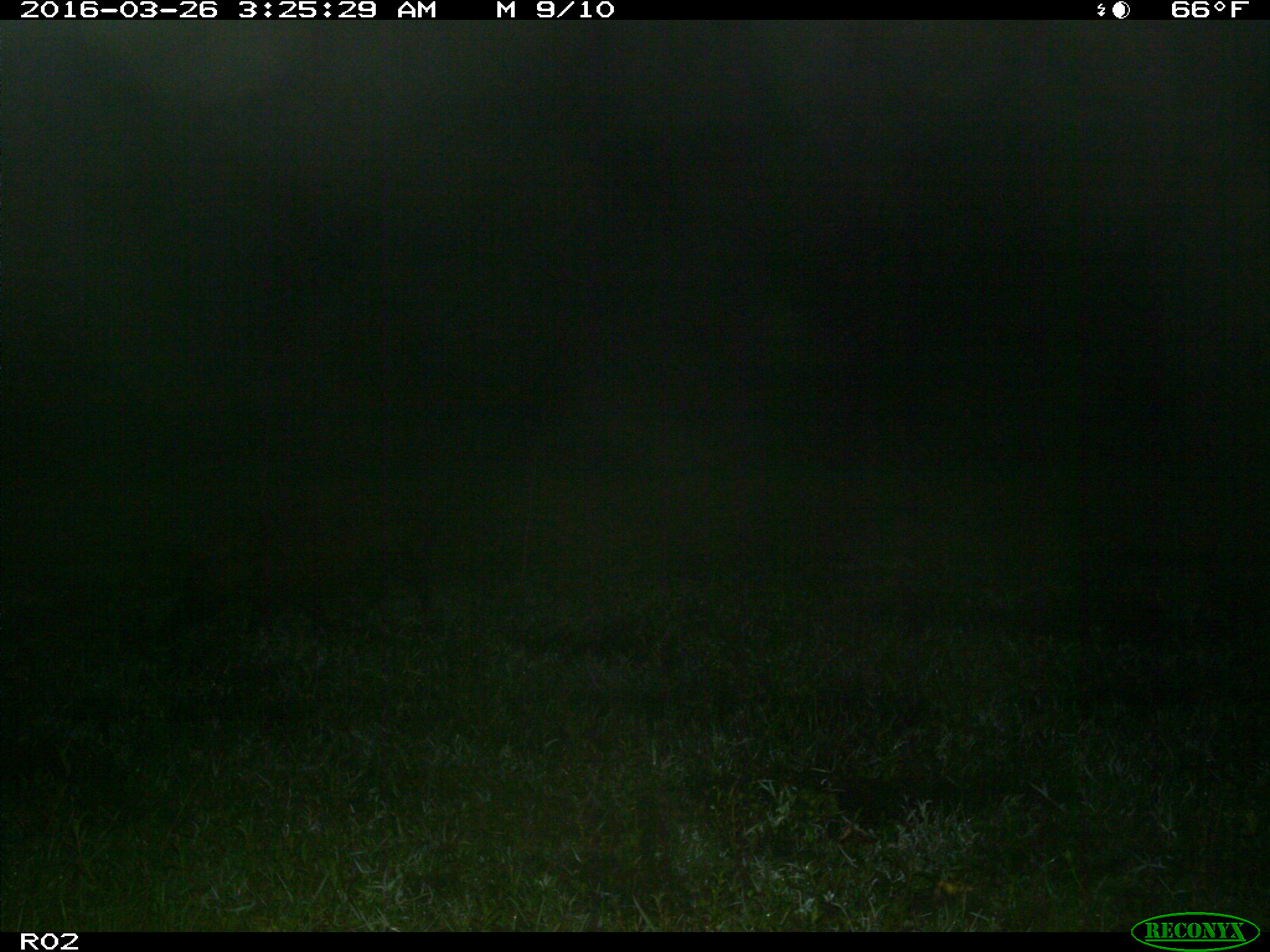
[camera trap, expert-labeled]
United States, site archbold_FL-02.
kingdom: Animalia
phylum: Chordata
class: Mammalia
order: Artiodactyla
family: Suidae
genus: Sus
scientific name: Sus scrofa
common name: wild boar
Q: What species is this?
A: Sus scrofa (wild boar).